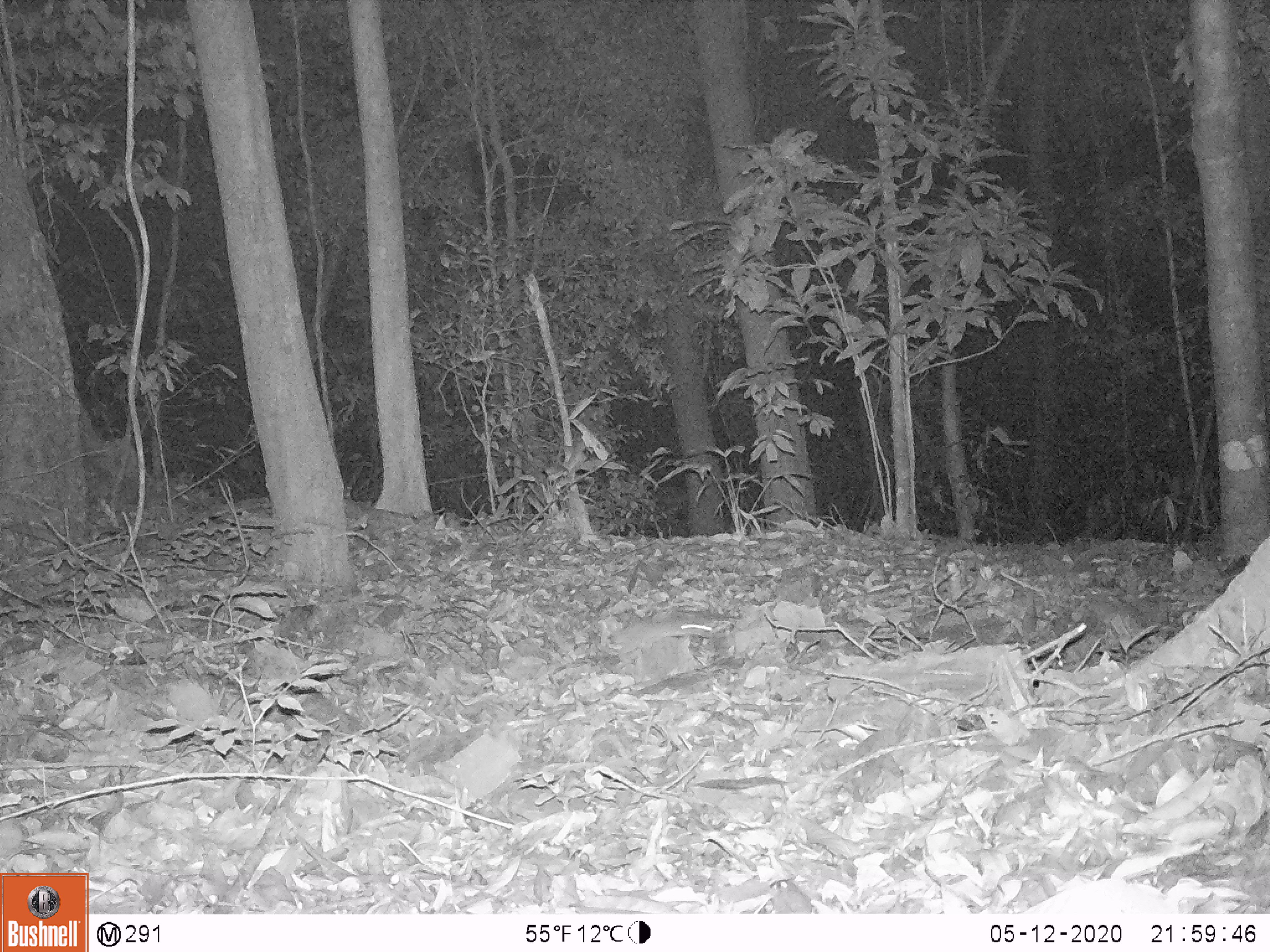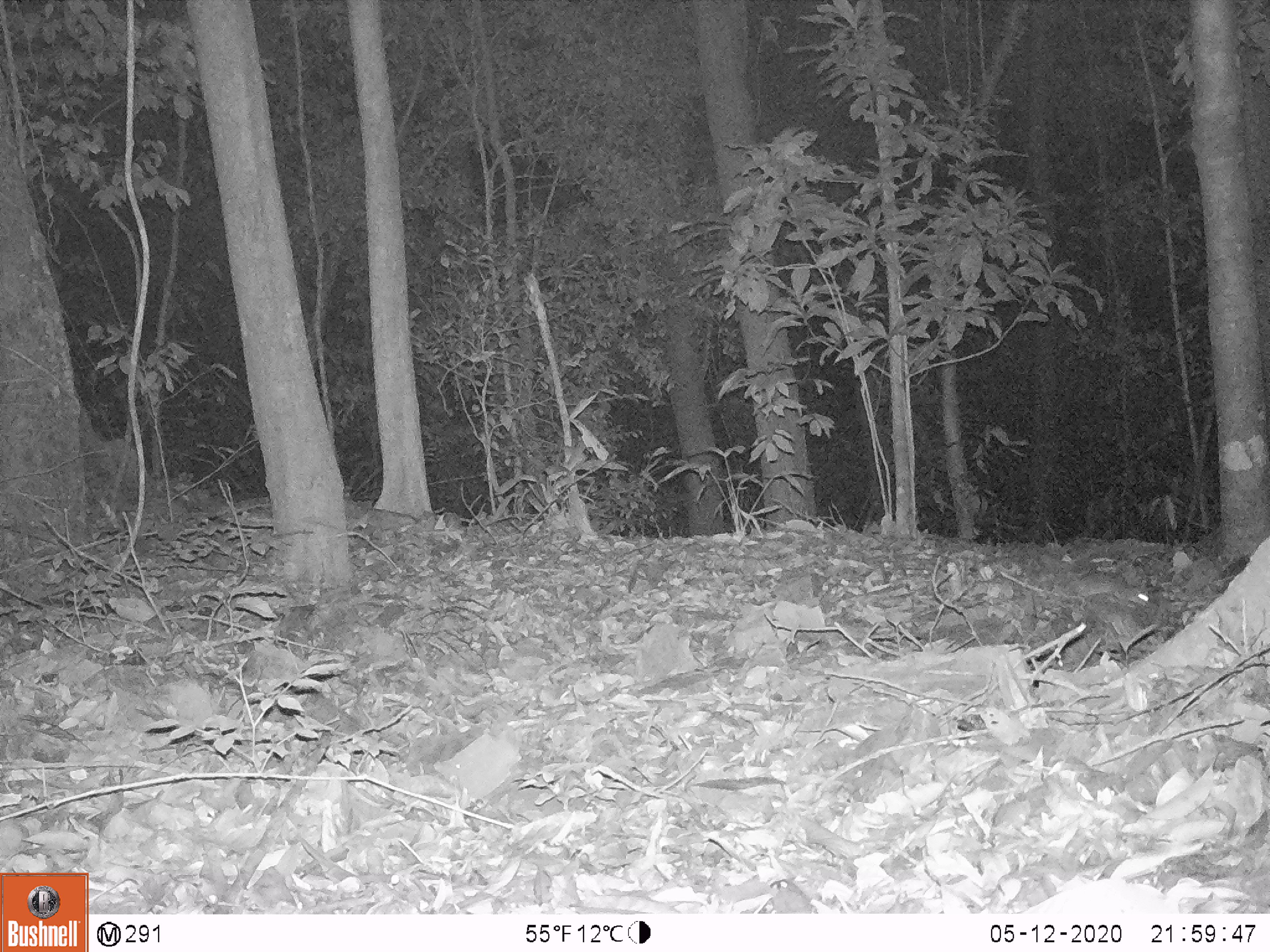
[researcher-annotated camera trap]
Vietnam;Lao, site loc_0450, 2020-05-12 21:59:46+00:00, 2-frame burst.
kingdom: Animalia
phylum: Chordata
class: Mammalia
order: Rodentia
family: Muridae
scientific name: Muridae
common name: old-world mice and rats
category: unidentified murid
Unidentified murid (old-world mice and rats) (Muridae). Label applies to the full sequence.